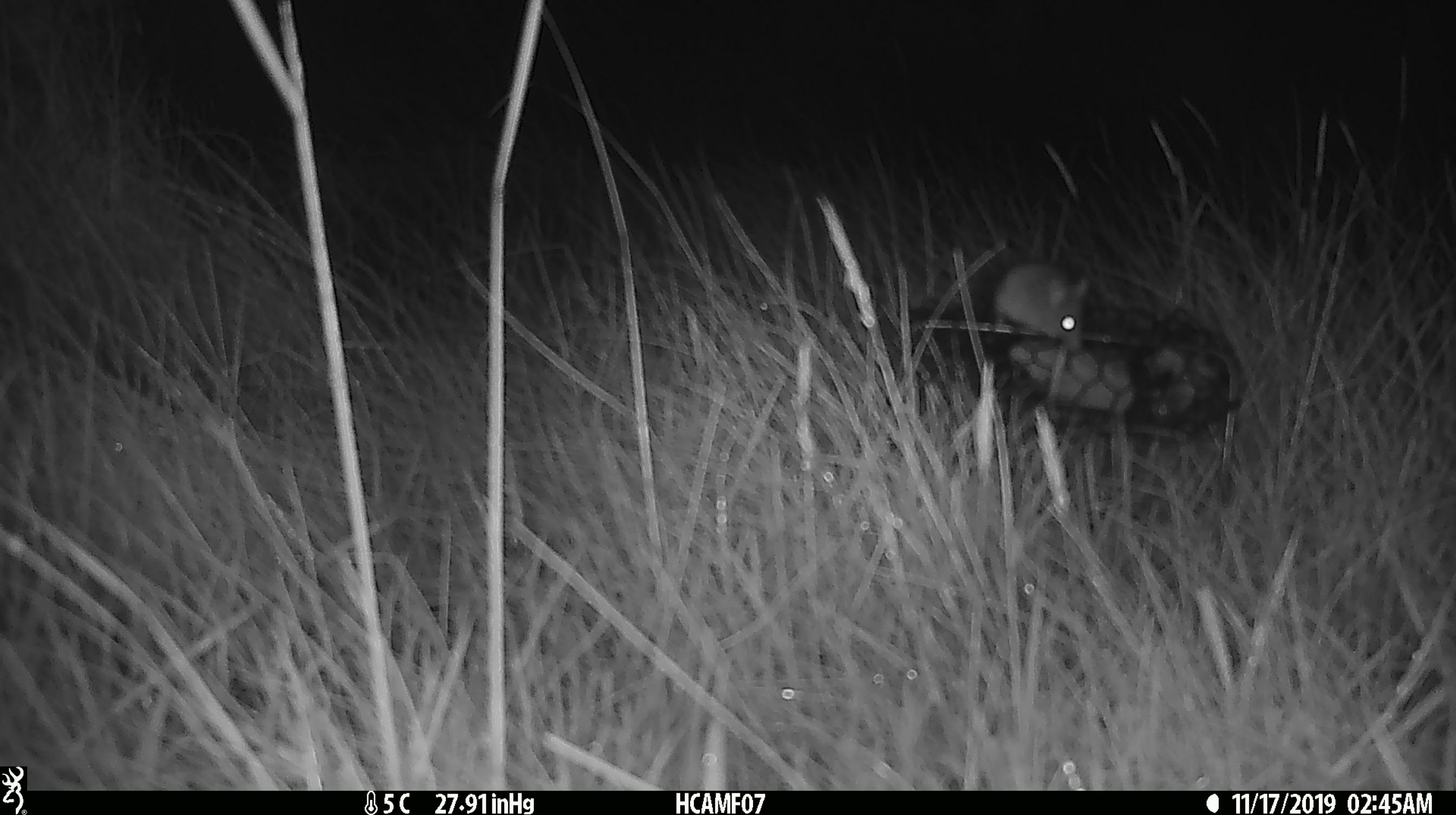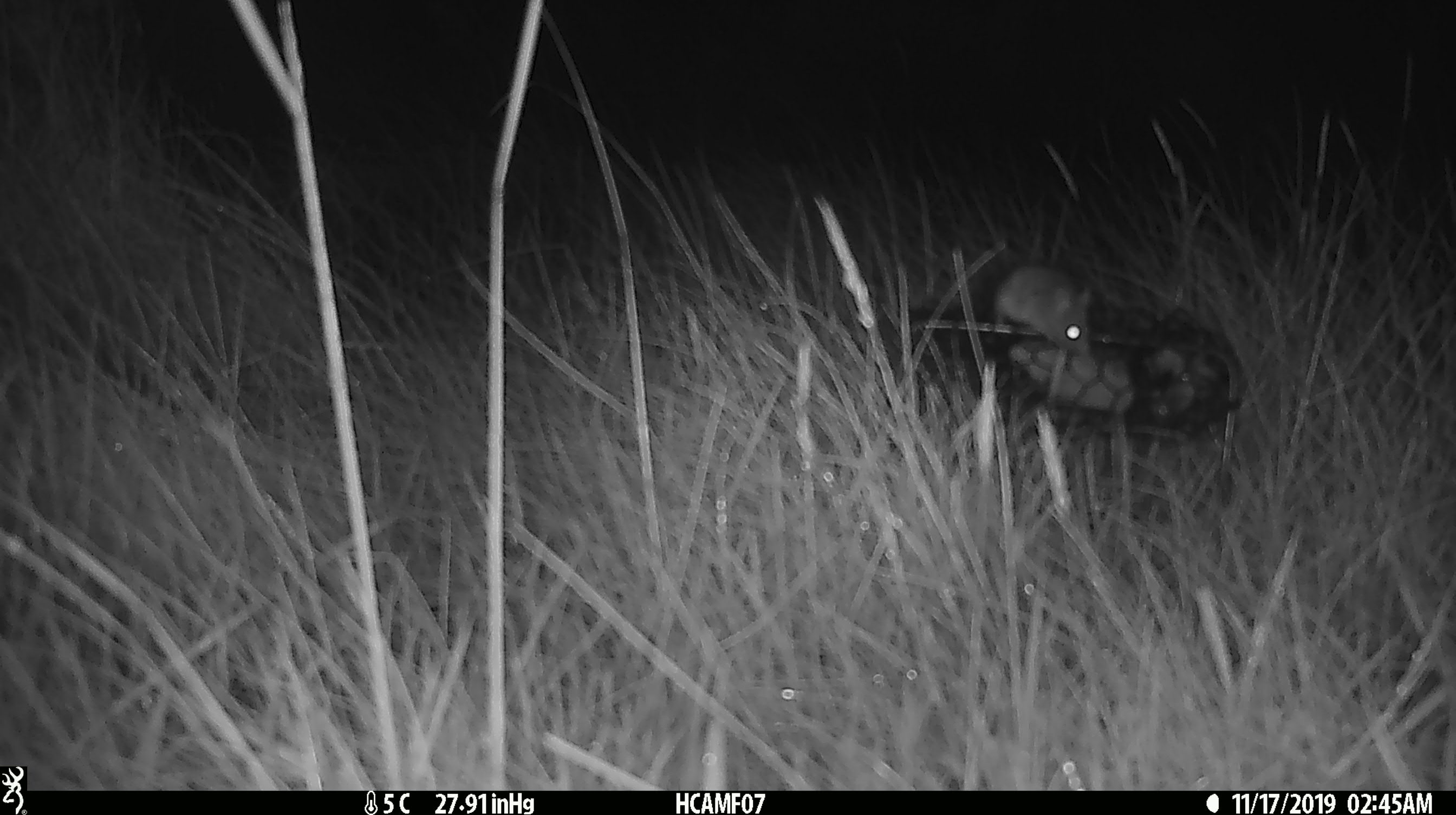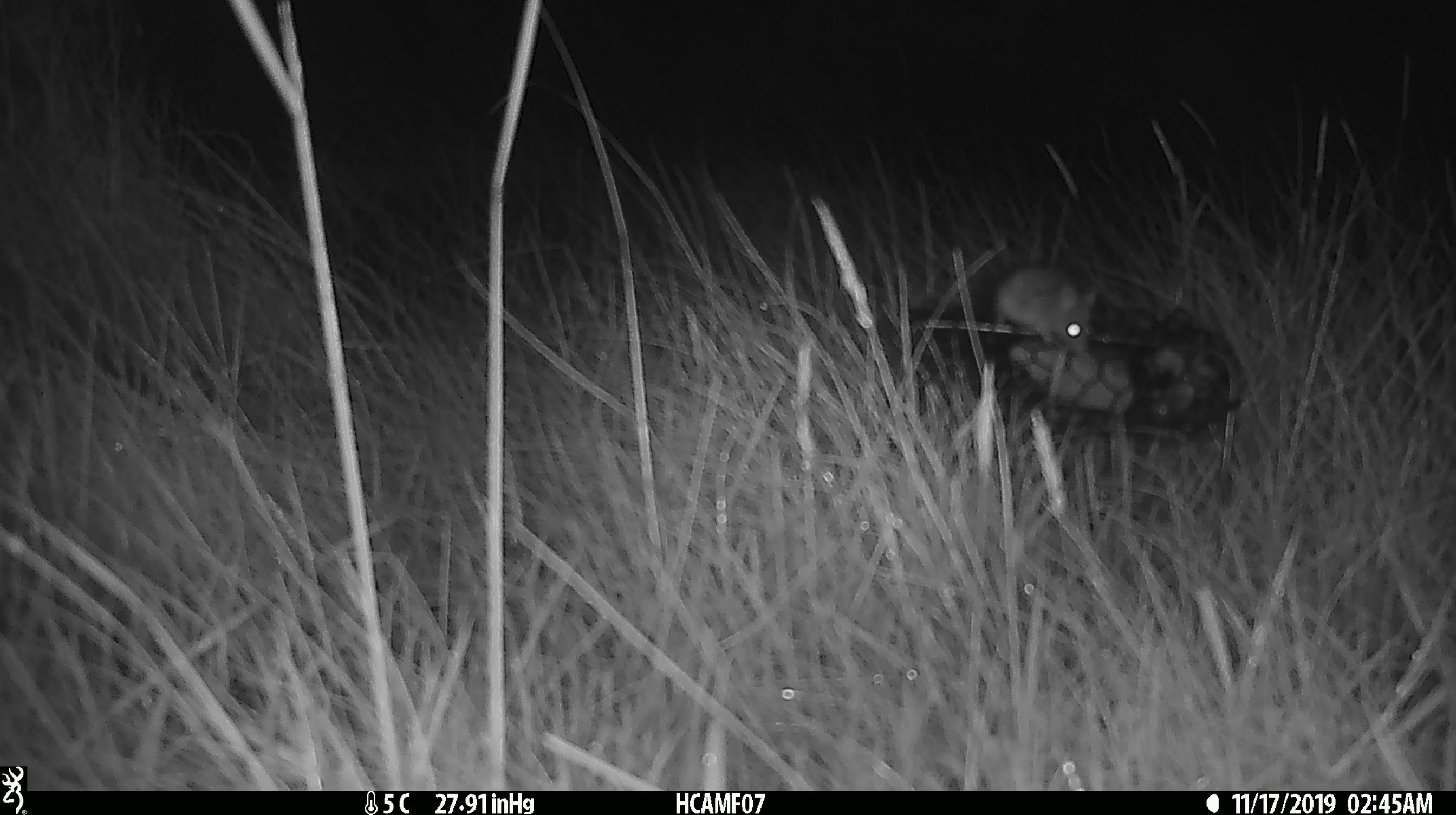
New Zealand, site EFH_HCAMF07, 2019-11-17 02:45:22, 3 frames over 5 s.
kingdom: Animalia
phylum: Chordata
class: Mammalia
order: Rodentia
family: Muridae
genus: Mus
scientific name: Mus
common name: mouse